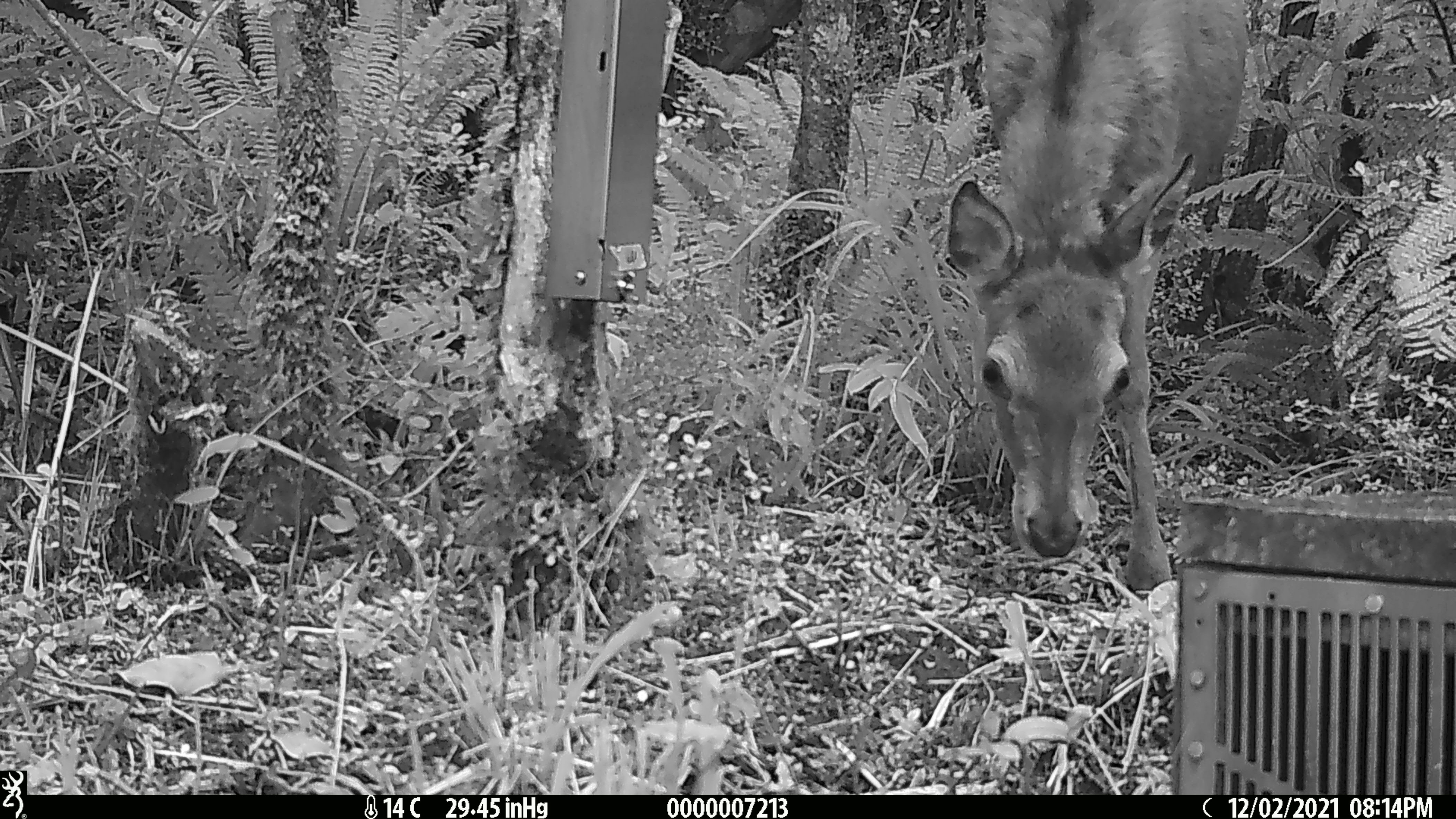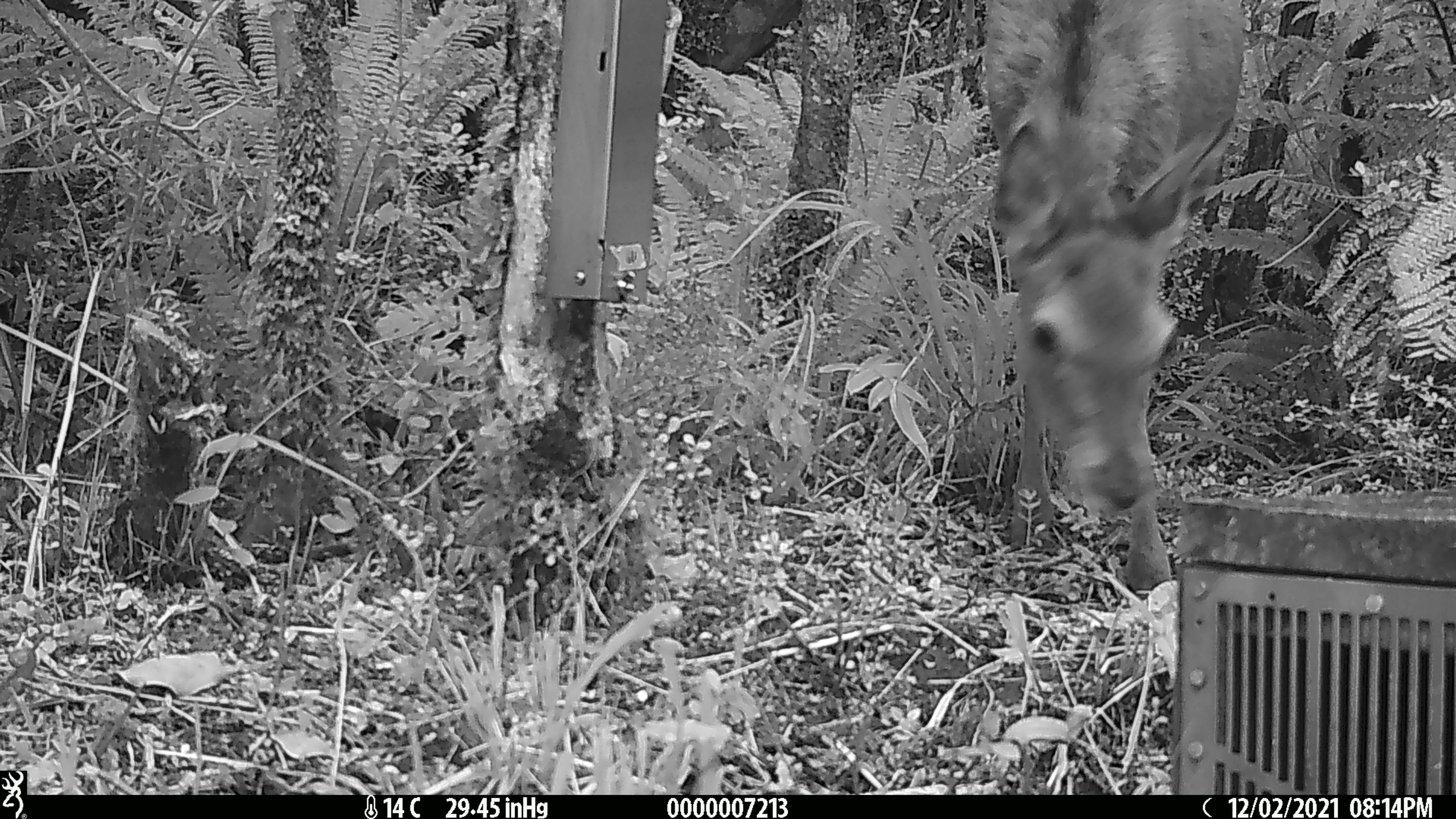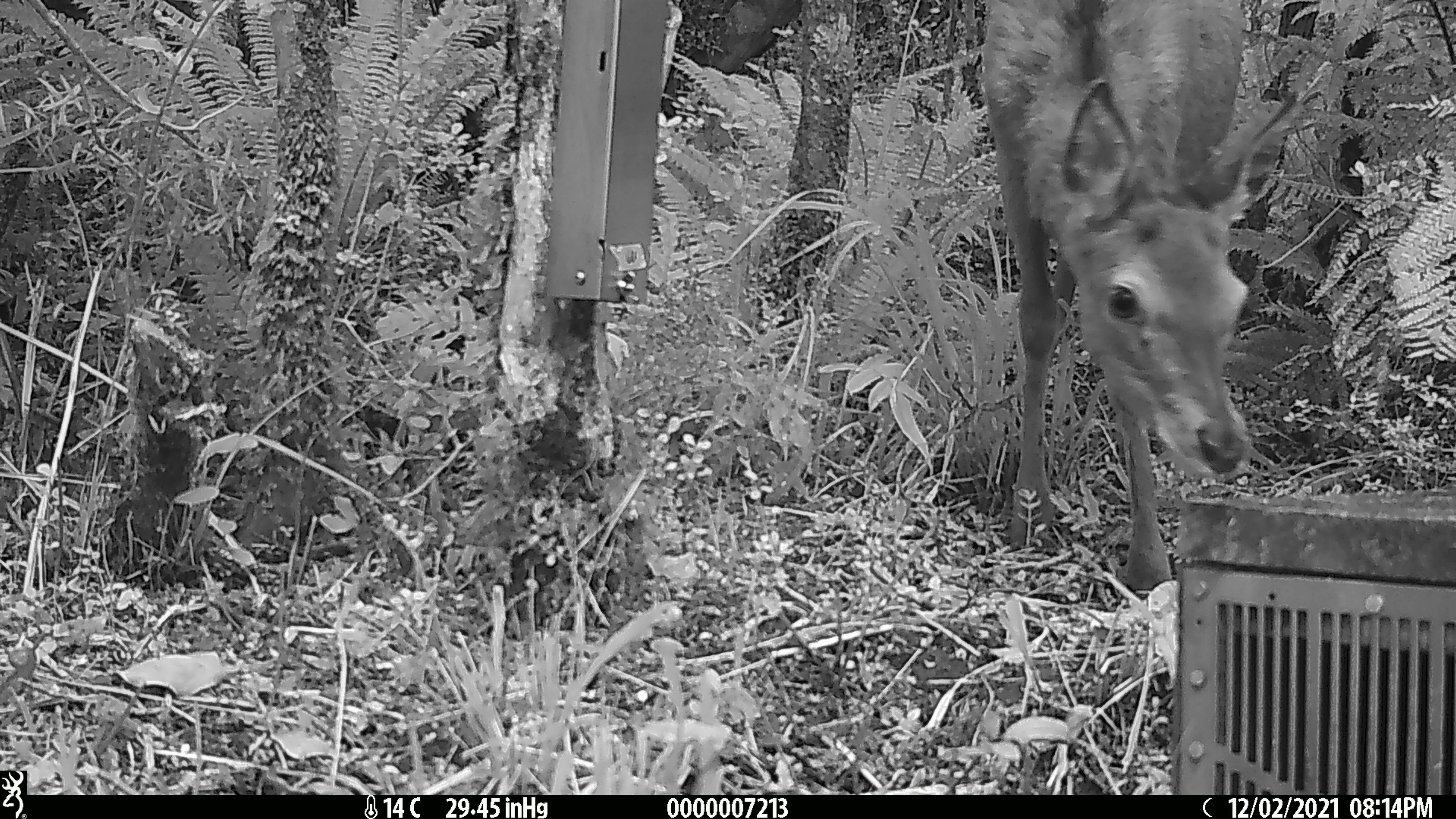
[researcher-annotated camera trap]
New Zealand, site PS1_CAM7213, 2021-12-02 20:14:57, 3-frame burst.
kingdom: Animalia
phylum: Chordata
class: Mammalia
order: Artiodactyla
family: Cervidae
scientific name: Cervidae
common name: deer